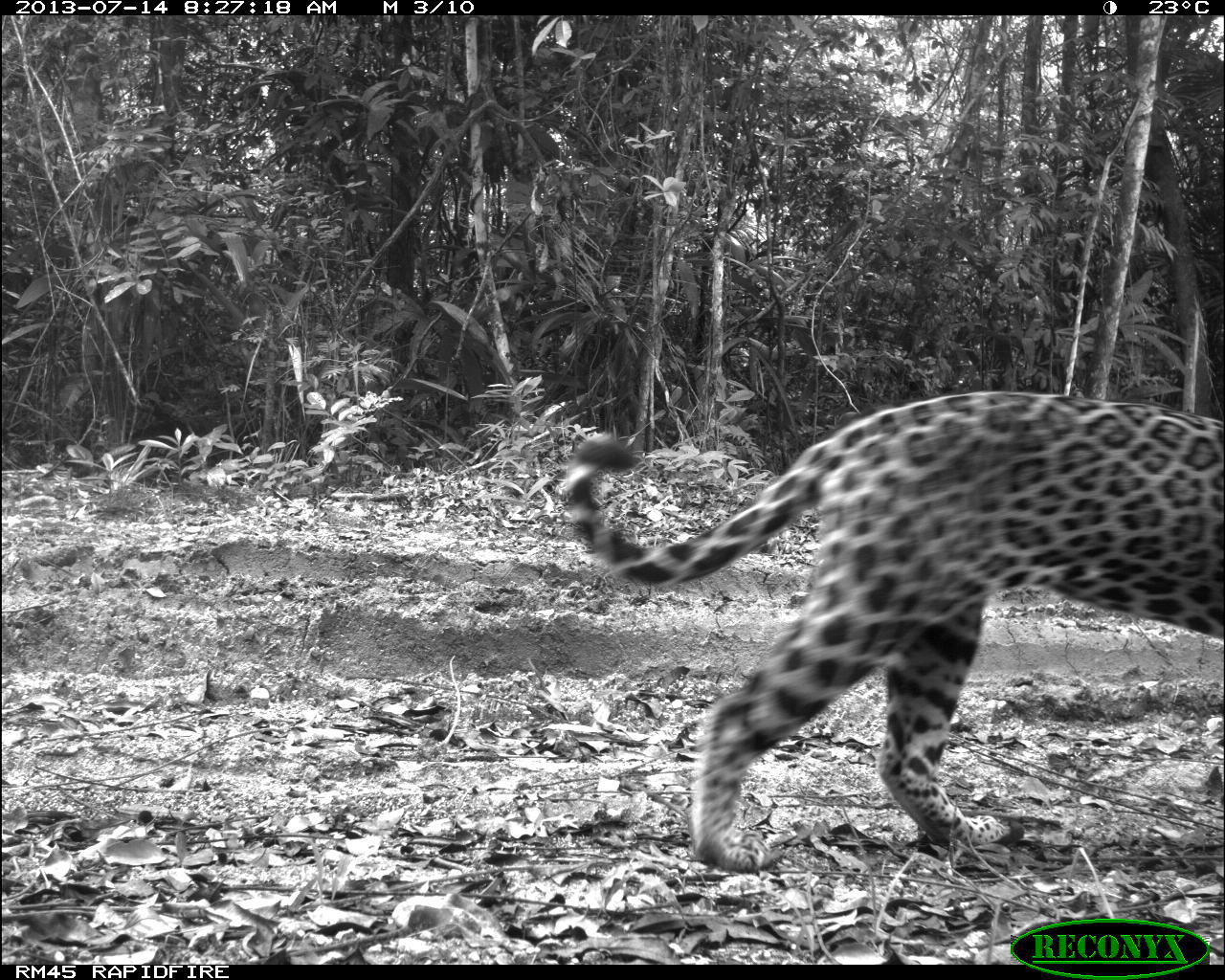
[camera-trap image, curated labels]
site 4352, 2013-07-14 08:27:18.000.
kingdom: Animalia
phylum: Chordata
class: Mammalia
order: Carnivora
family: Felidae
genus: Panthera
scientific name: Panthera onca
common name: jaguar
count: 1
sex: female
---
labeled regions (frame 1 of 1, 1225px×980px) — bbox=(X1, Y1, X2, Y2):
panthera onca: bbox=(552, 389, 1225, 873)